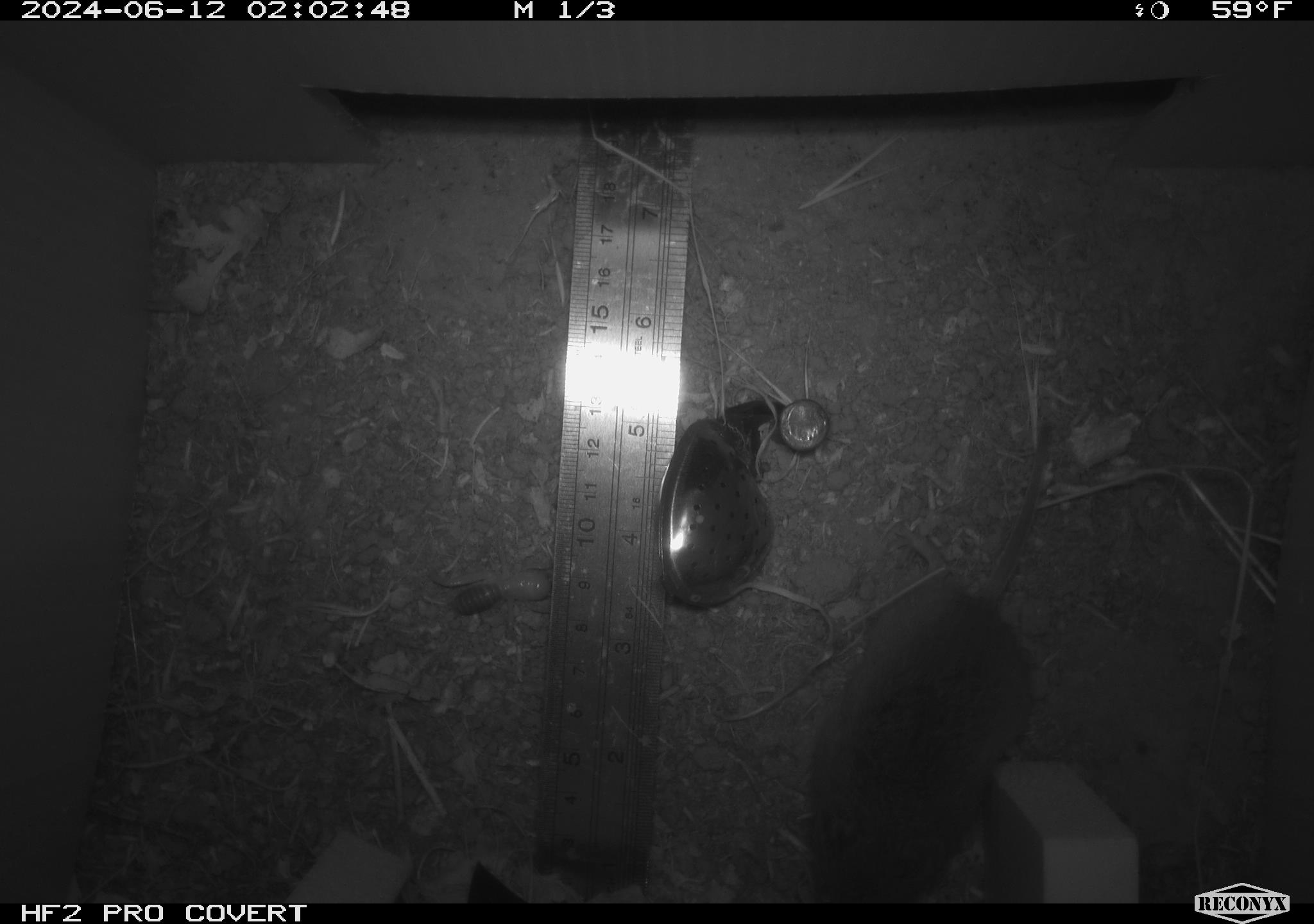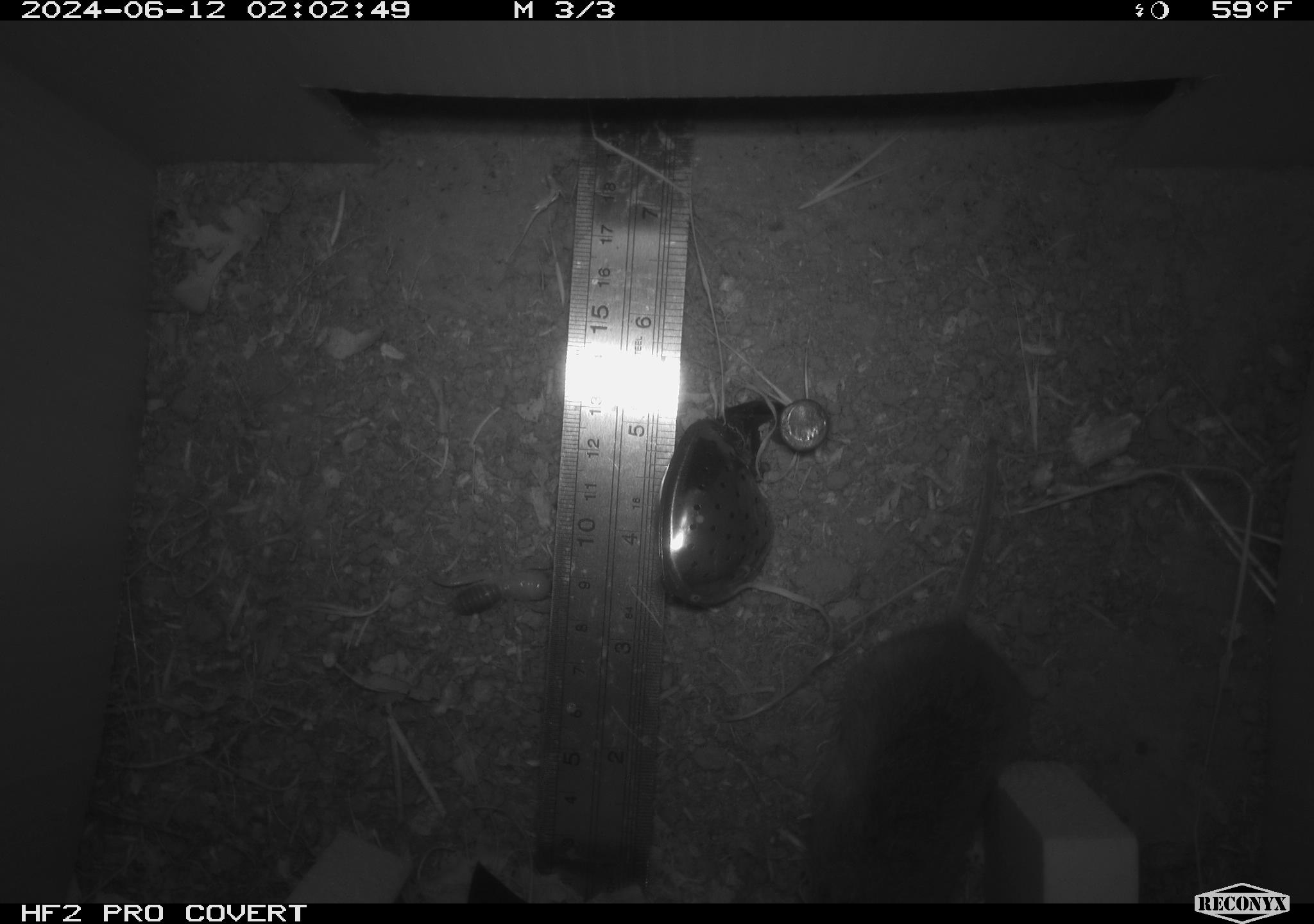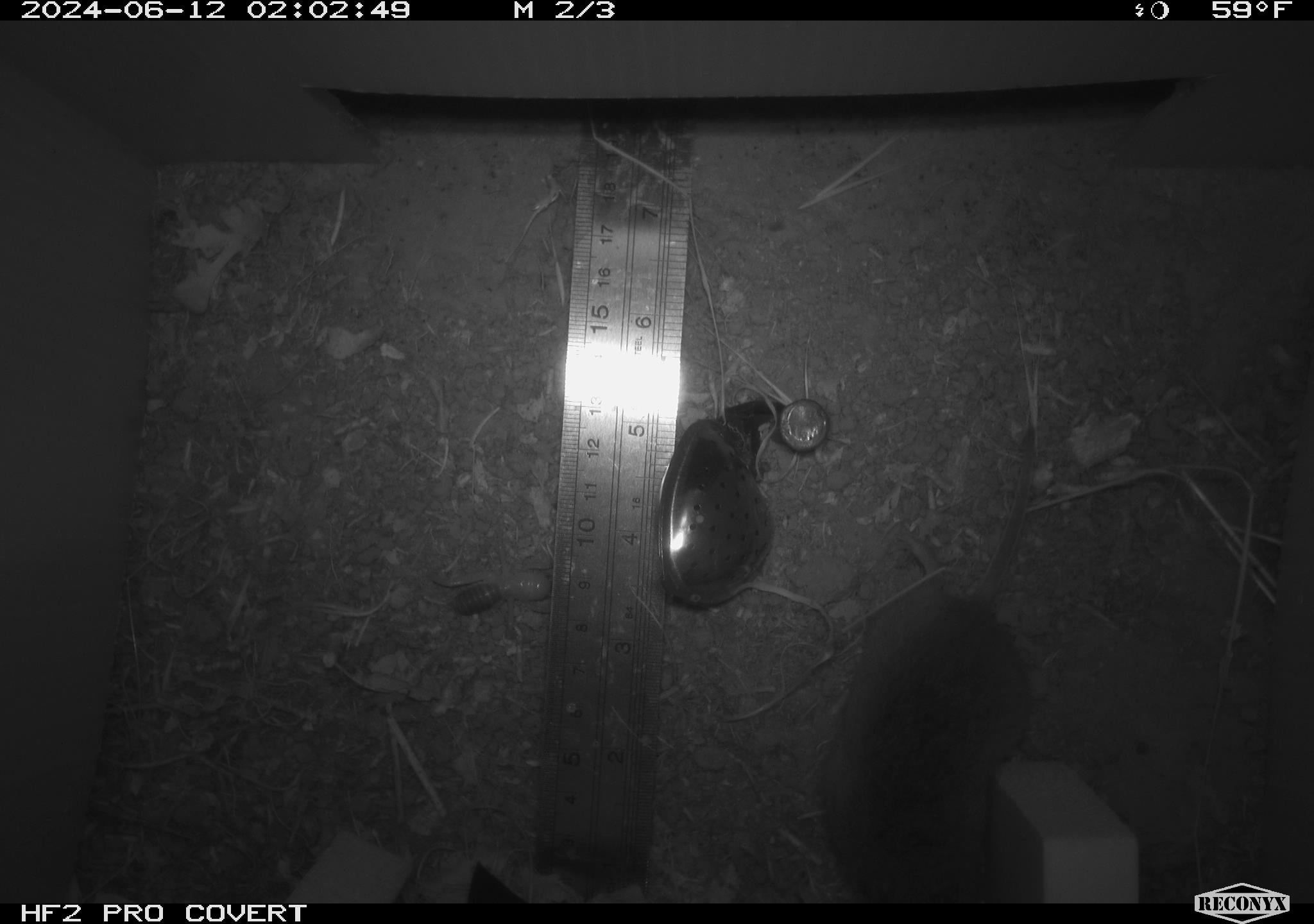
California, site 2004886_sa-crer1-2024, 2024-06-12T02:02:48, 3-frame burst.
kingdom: Animalia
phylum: Chordata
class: Mammalia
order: Rodentia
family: Cricetidae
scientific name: Arvicolinae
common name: voles, lemmings, and muskrats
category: arvicolinae subfamily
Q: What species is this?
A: Arvicolinae subfamily (voles, lemmings, and muskrats) (Arvicolinae).